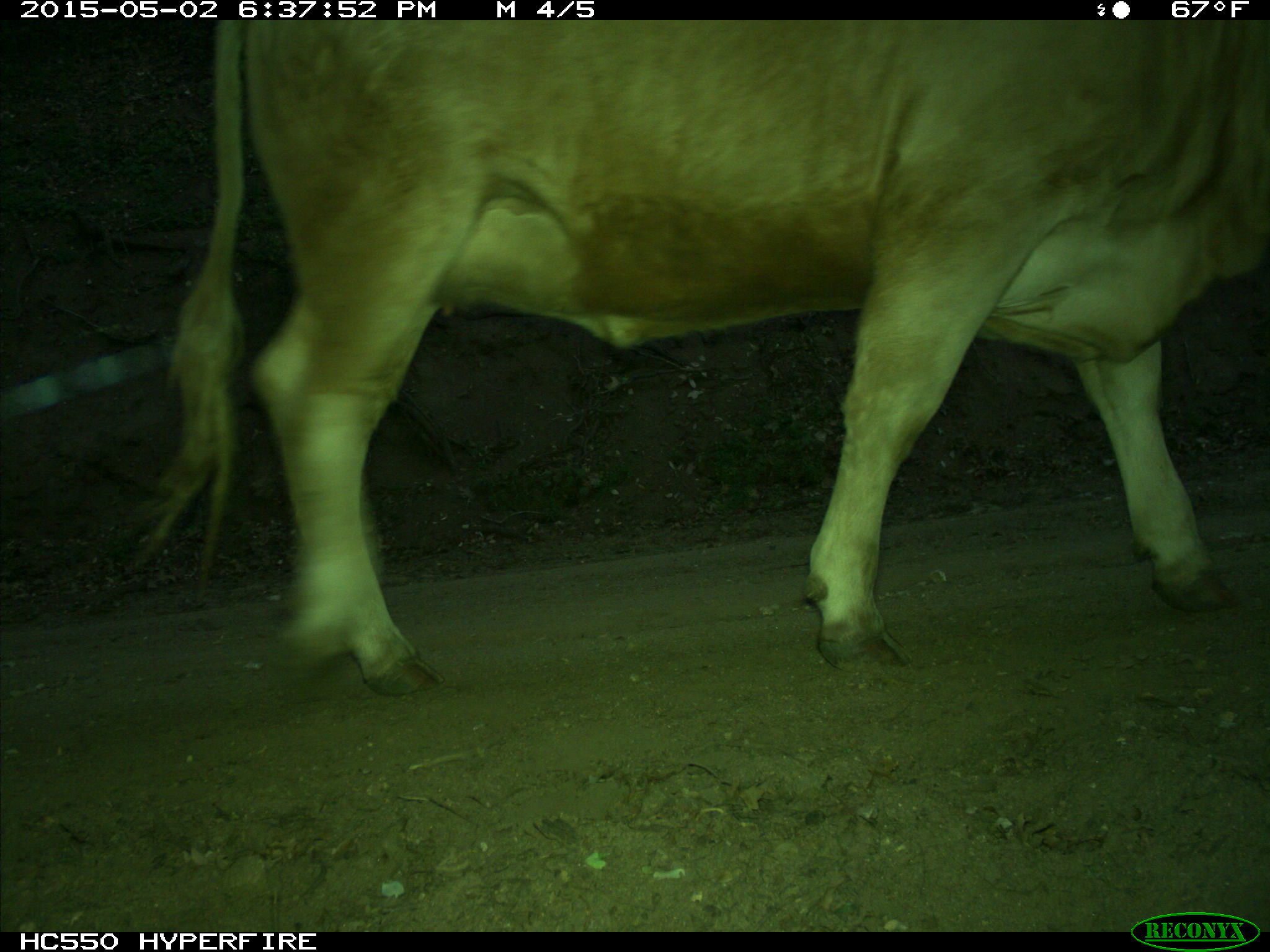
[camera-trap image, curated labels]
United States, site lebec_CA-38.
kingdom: Animalia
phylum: Chordata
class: Mammalia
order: Artiodactyla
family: Bovidae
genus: Bos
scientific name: Bos taurus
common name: domestic cow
Bos taurus (domestic cow).